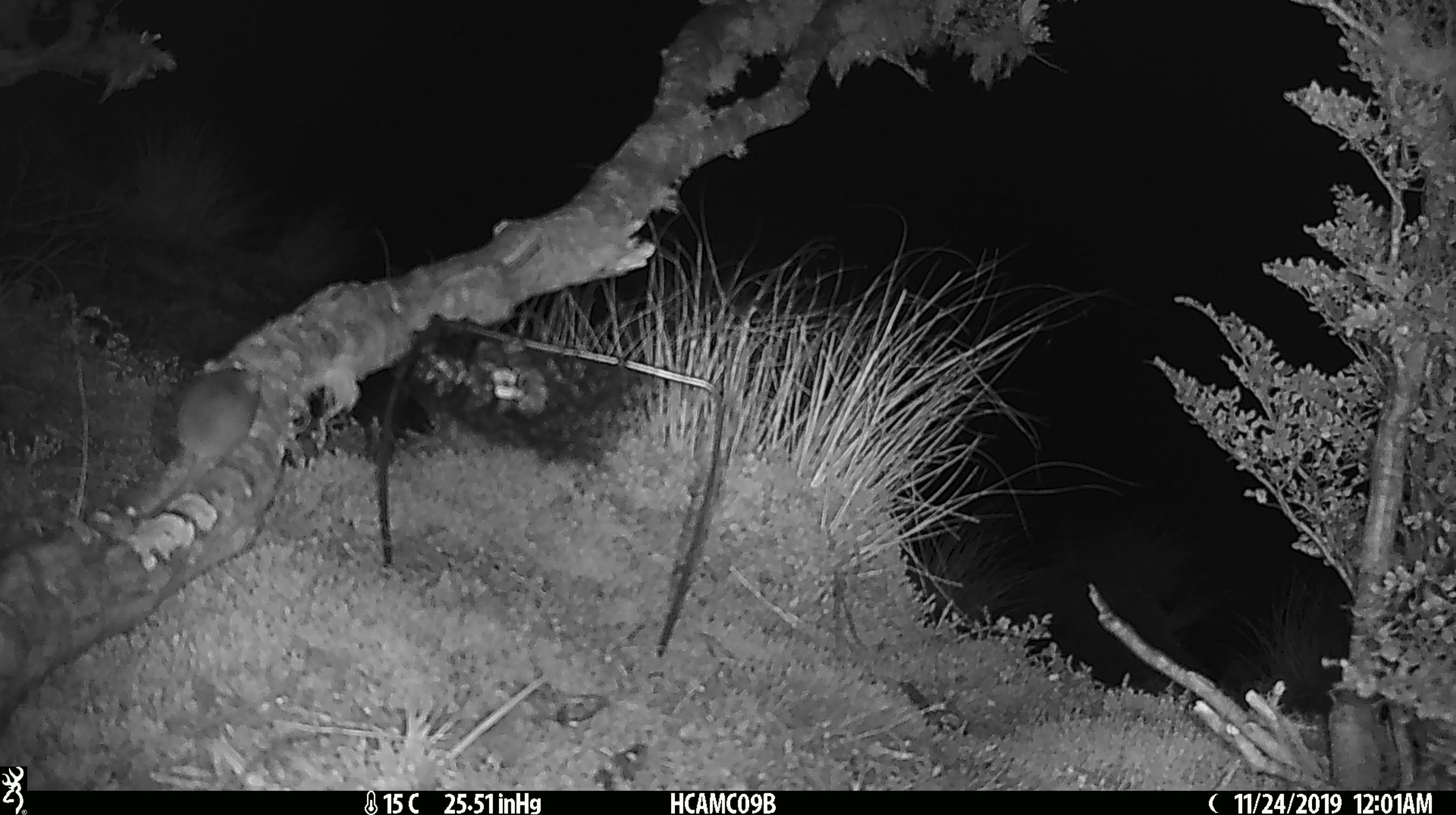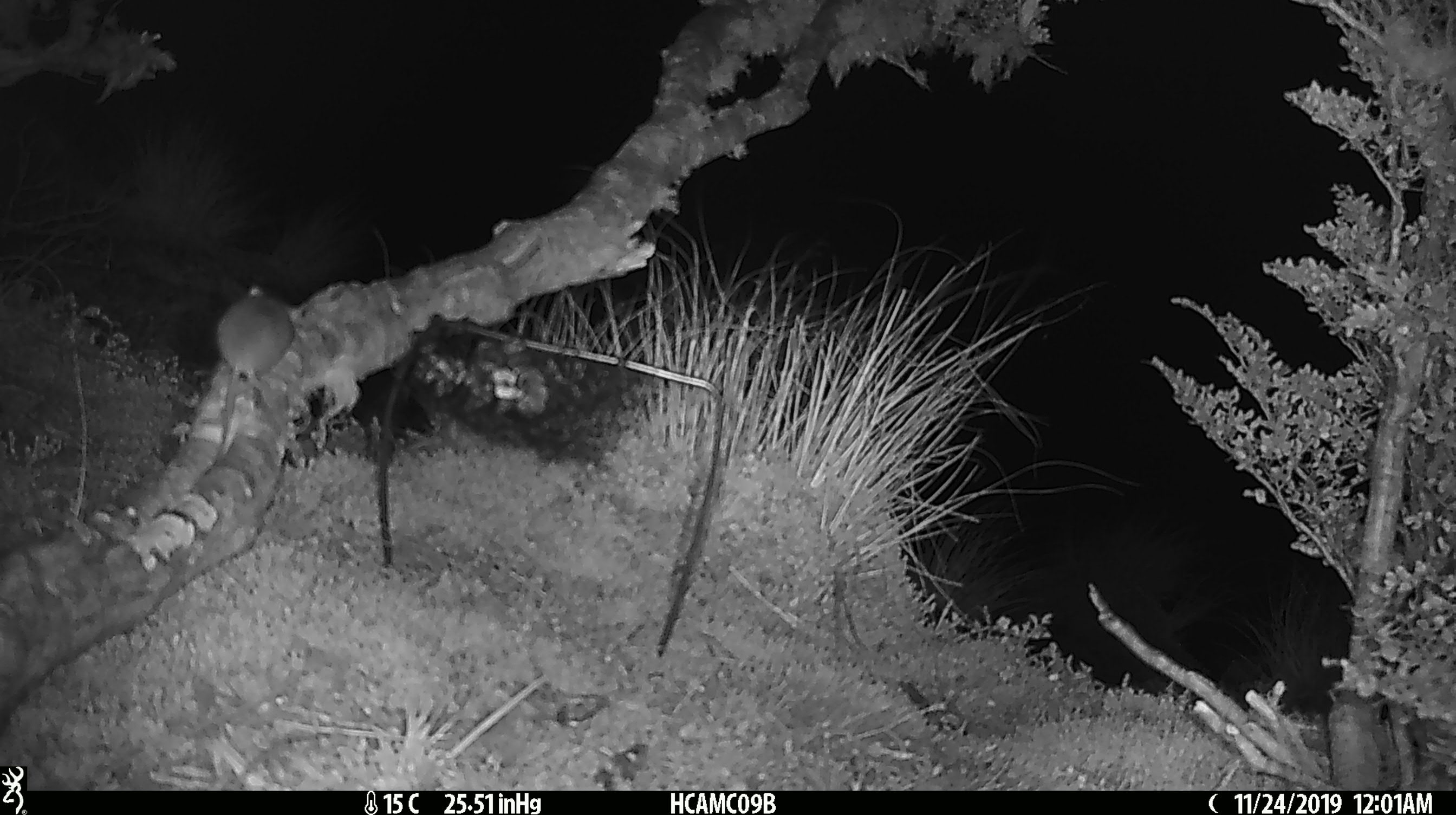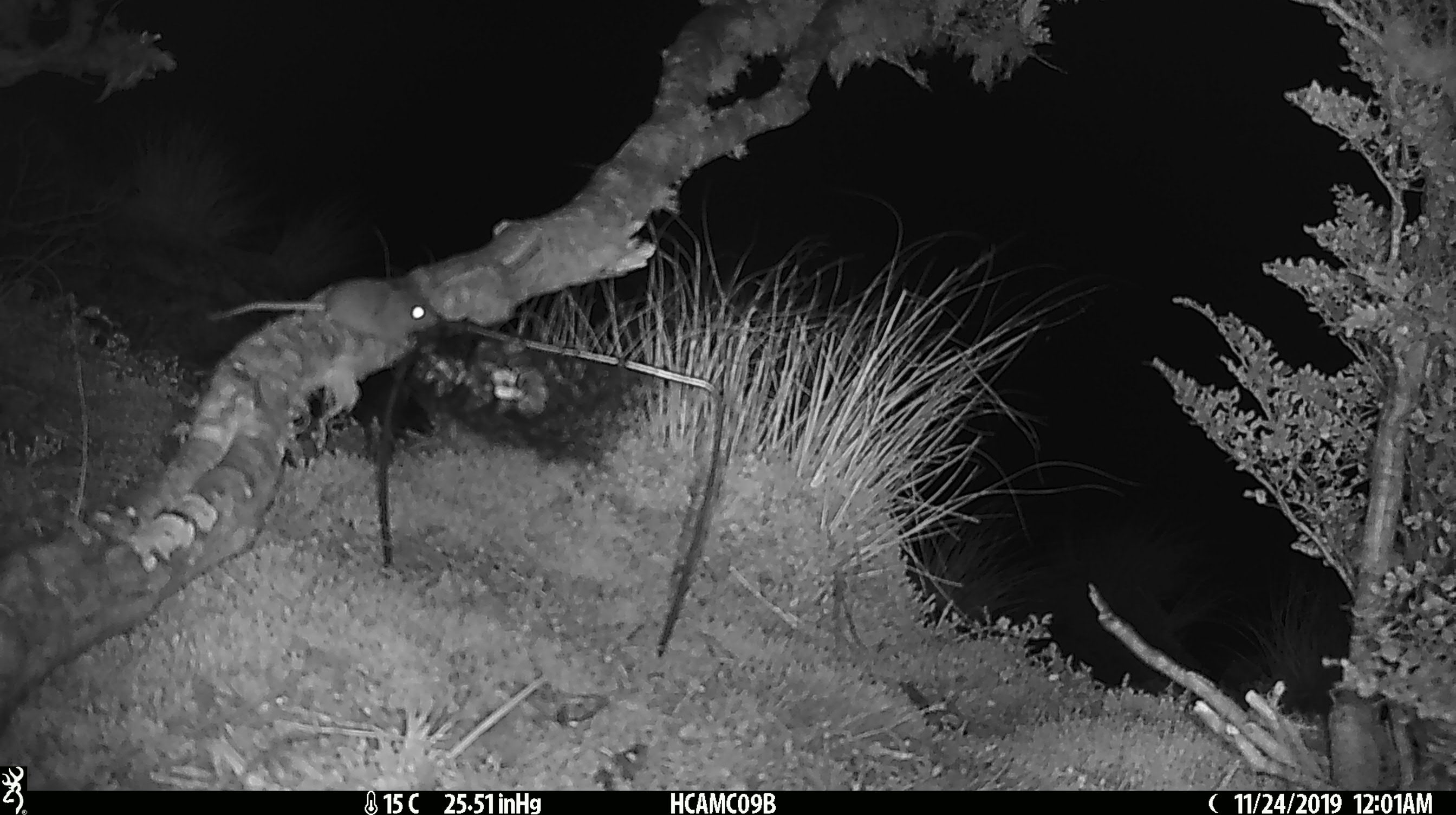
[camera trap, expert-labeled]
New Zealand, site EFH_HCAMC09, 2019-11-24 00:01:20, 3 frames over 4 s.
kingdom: Animalia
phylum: Chordata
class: Mammalia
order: Rodentia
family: Muridae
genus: Mus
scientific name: Mus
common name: mouse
Mouse (Mus).